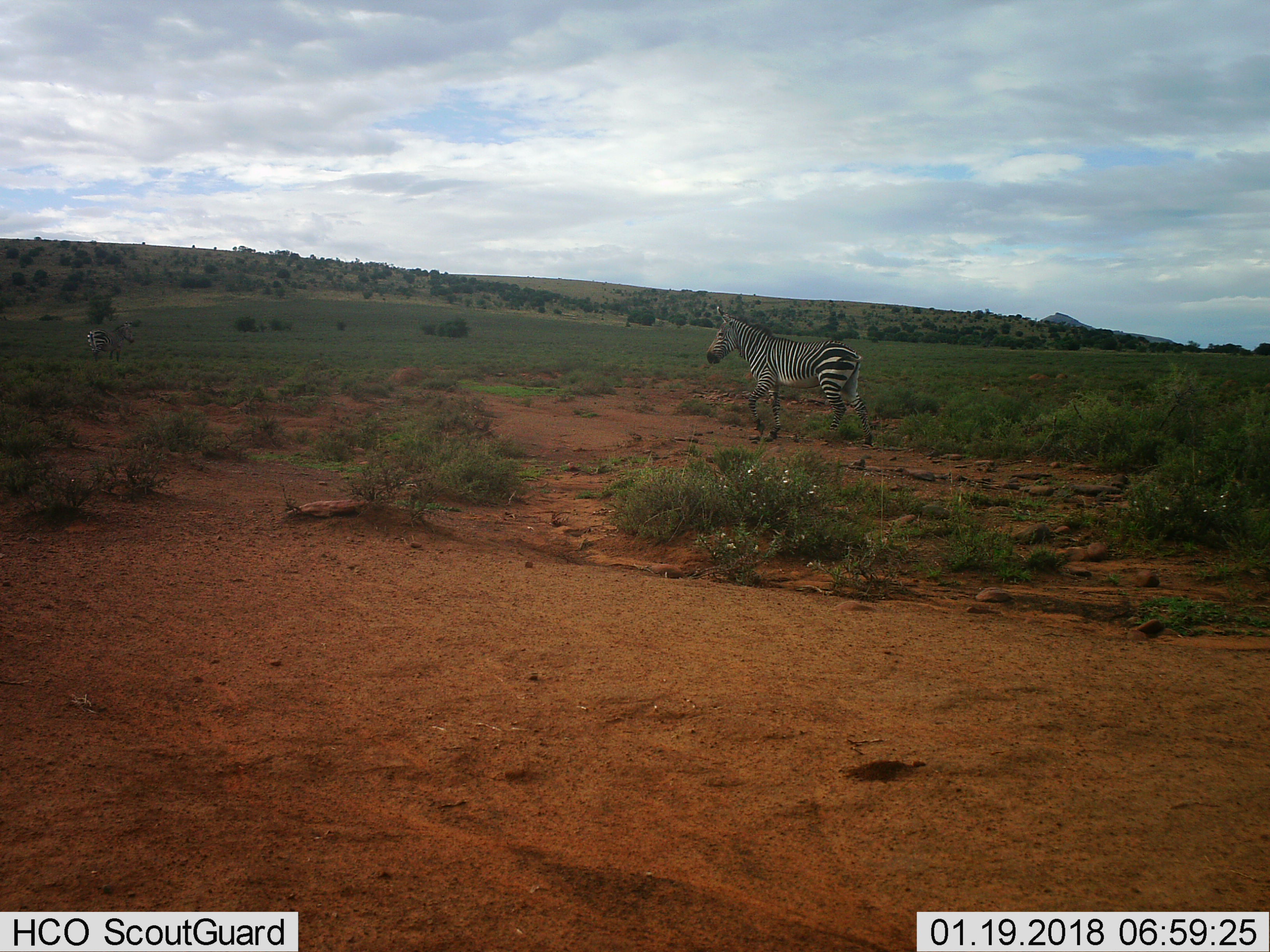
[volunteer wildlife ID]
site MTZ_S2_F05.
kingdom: Animalia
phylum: Chordata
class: Mammalia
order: Perissodactyla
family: Equidae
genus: Equus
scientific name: Equus zebra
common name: mountain zebra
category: zebramountain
Zebramountain (mountain zebra) (Equus zebra), count 2. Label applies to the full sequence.